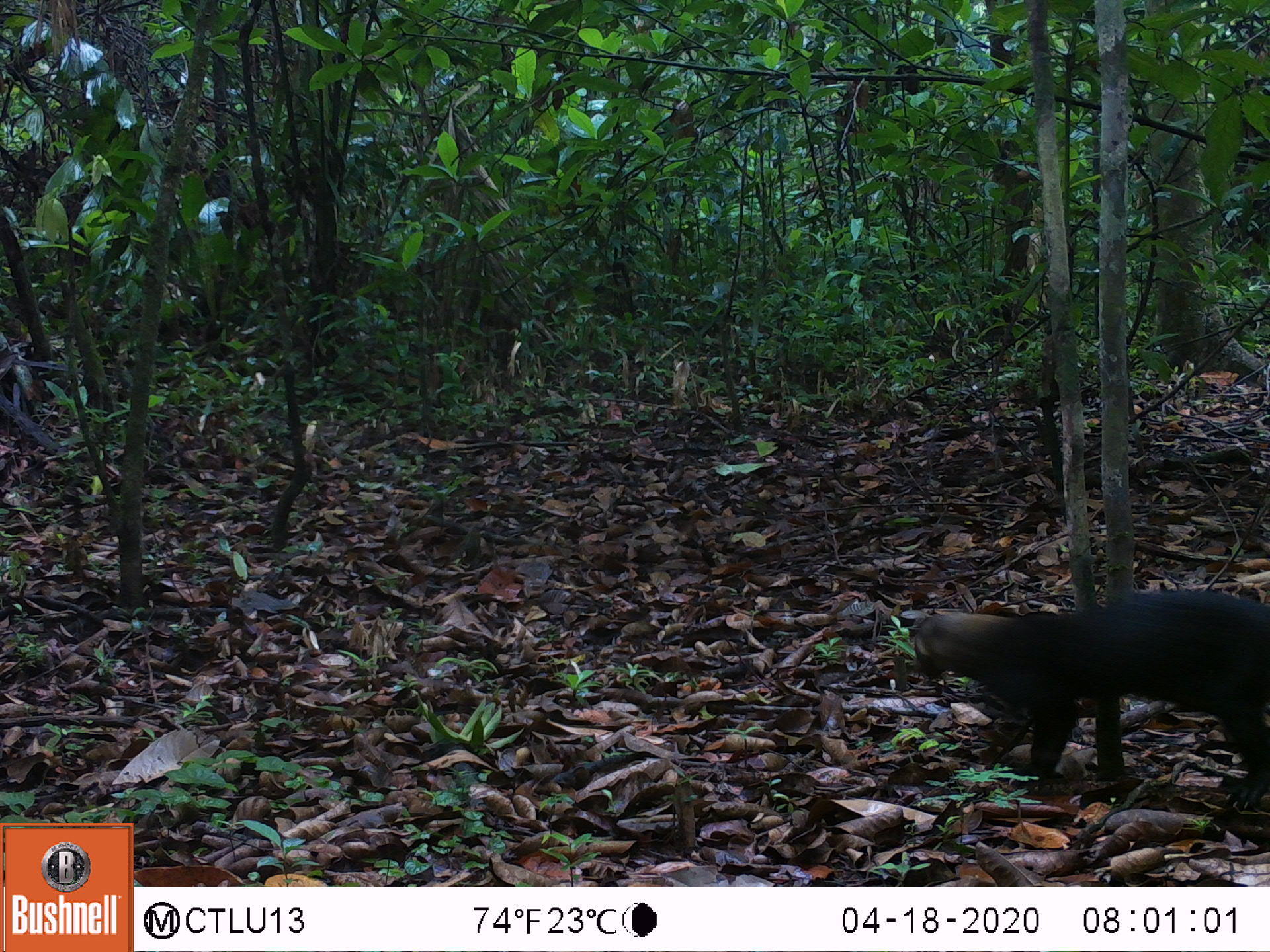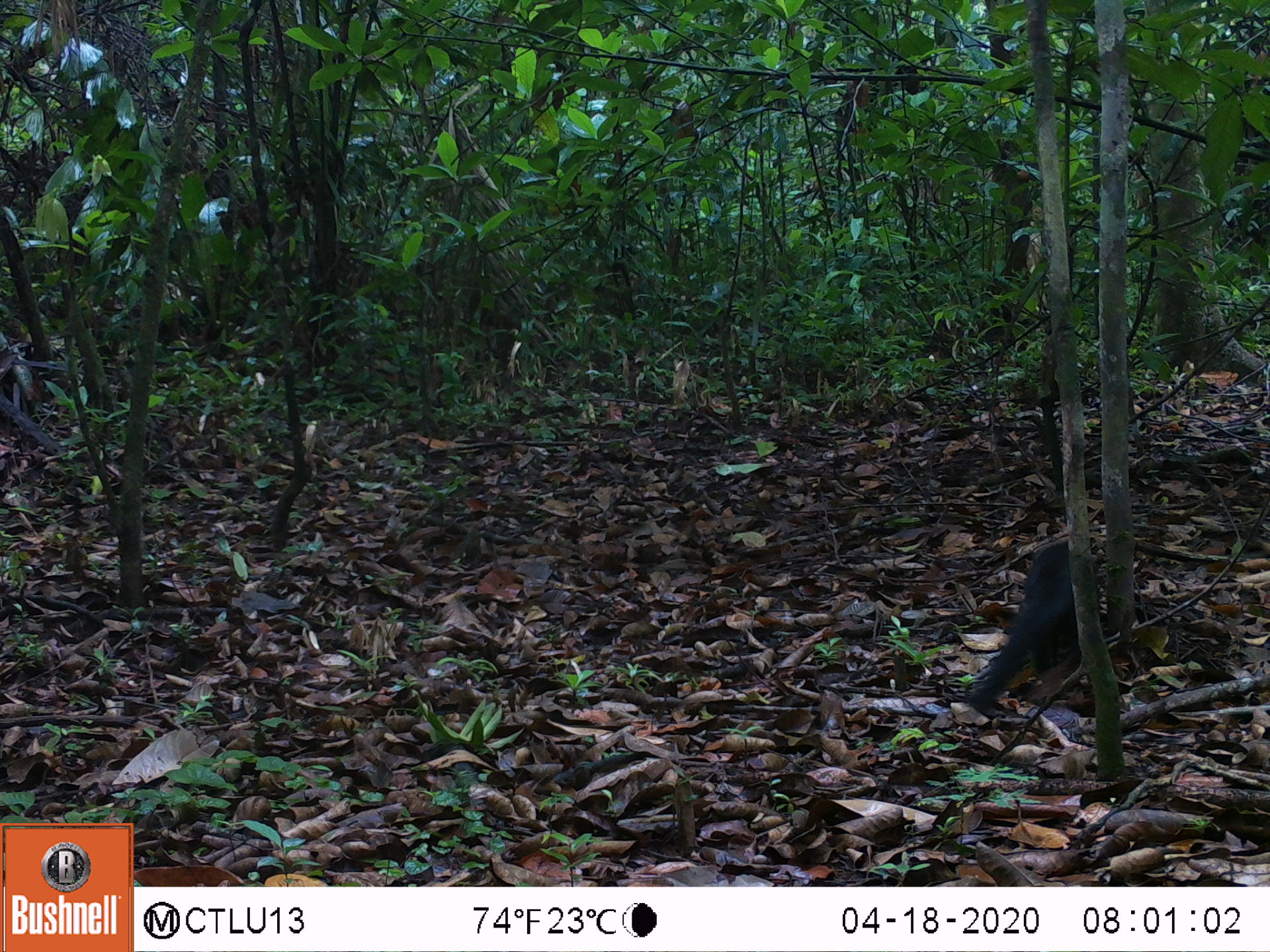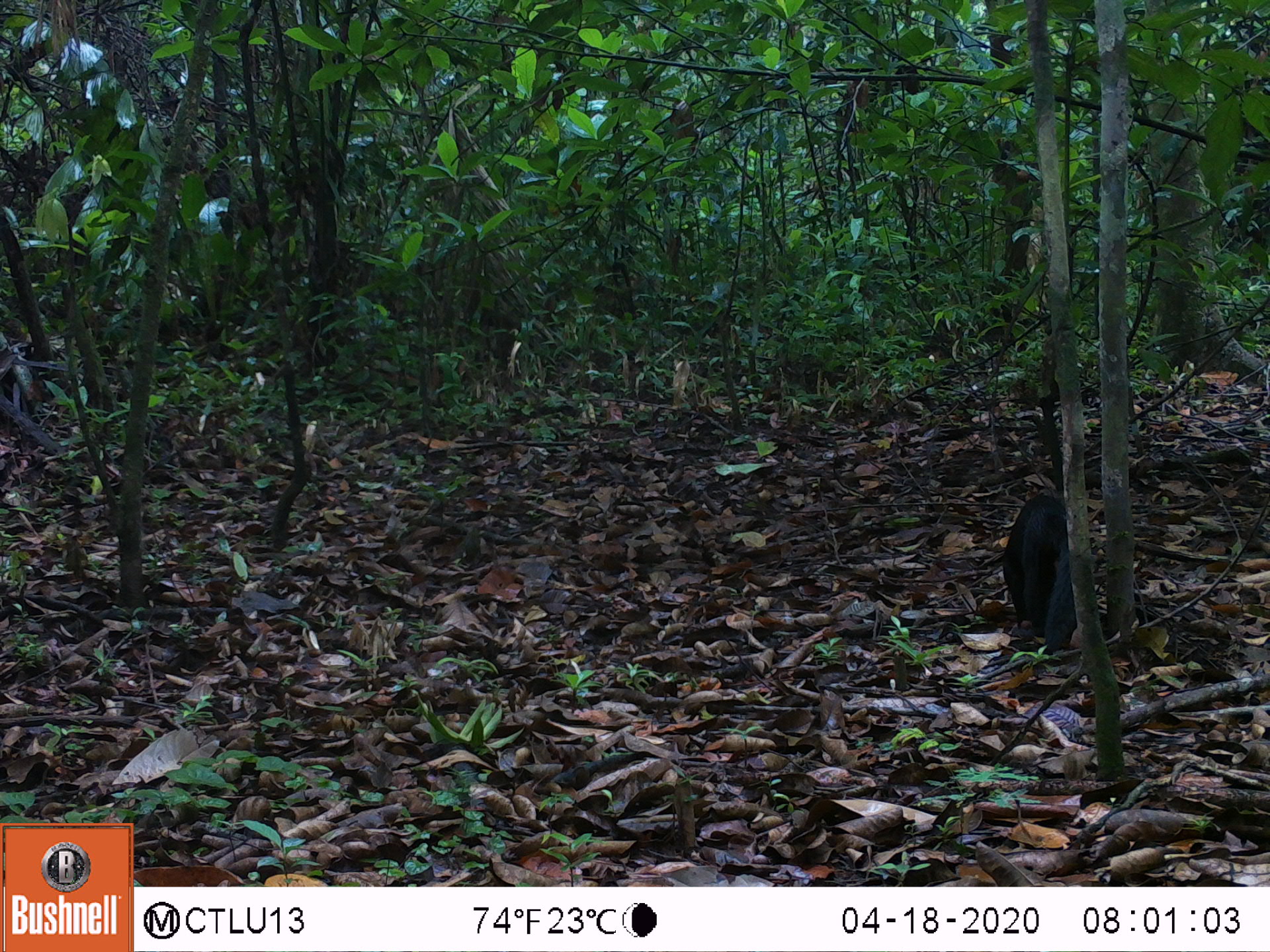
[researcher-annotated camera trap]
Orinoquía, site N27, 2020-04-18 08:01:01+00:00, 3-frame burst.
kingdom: Animalia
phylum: Chordata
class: Mammalia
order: Carnivora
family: Mustelidae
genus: Eira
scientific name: Eira barbara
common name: tayra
Tayra (Eira barbara).